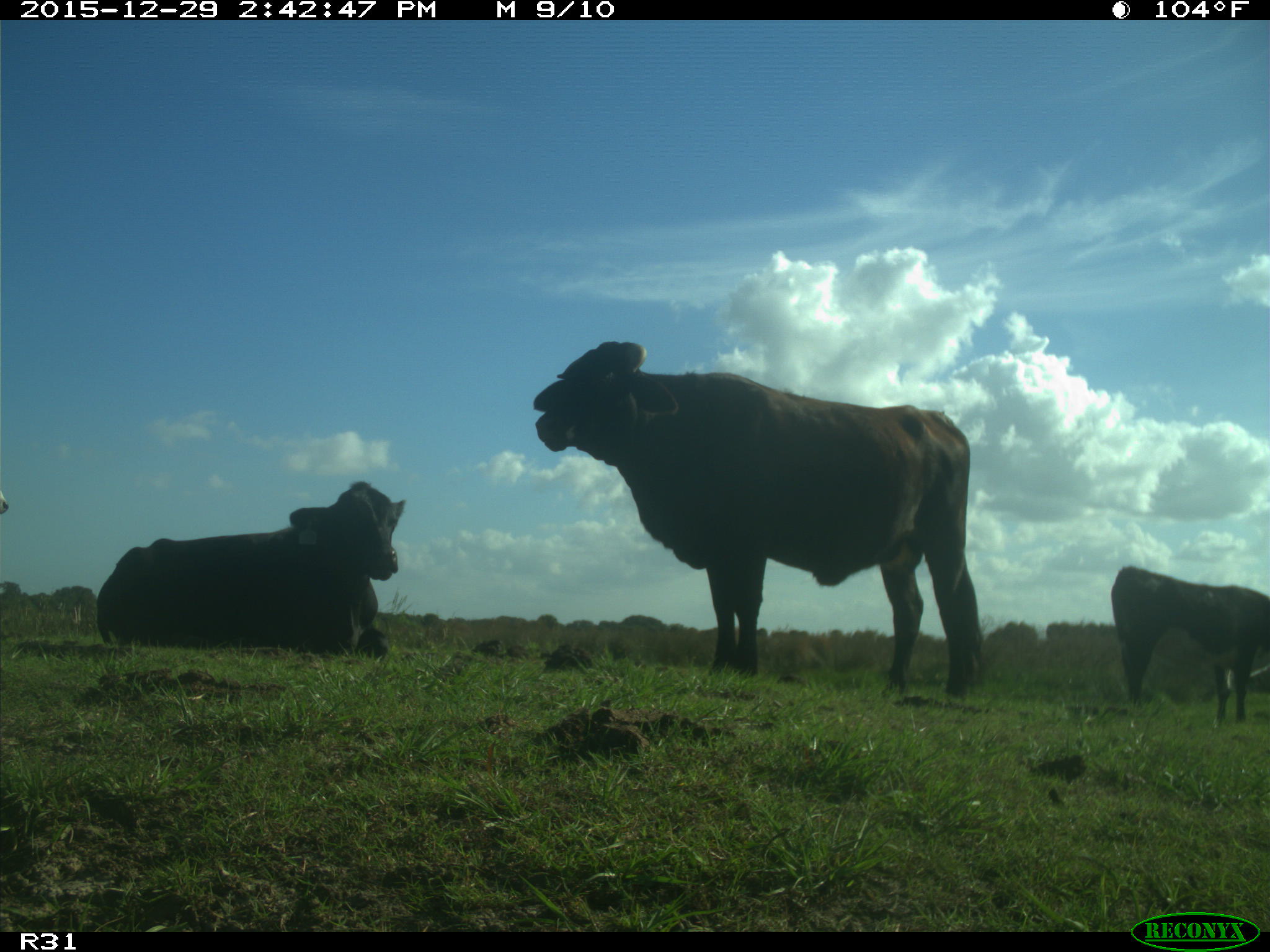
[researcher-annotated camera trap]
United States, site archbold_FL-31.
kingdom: Animalia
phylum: Chordata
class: Mammalia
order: Artiodactyla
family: Bovidae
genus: Bos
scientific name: Bos taurus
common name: domestic cow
Bos taurus (domestic cow).